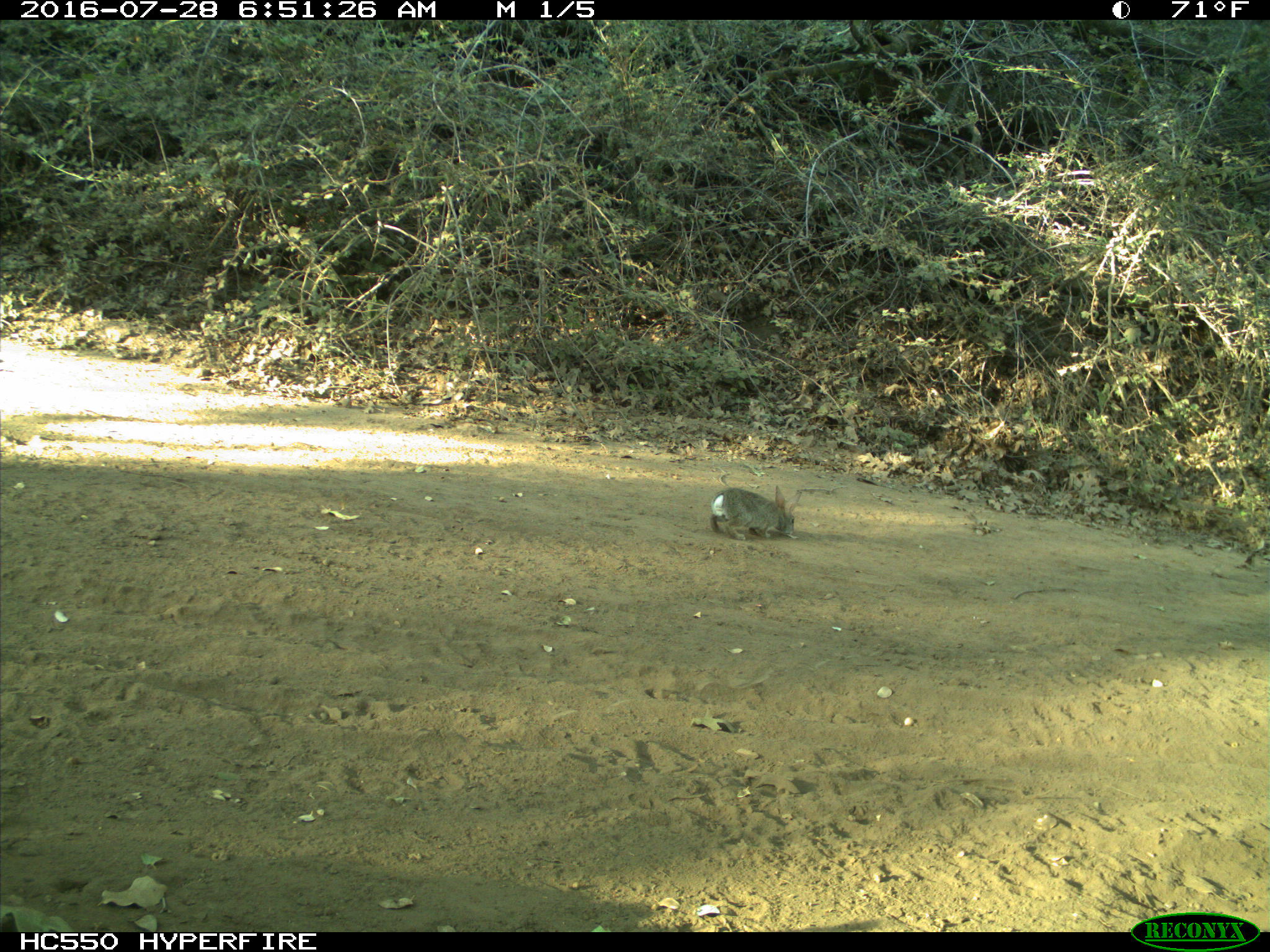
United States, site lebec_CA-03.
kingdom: Animalia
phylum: Chordata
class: Mammalia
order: Lagomorpha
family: Leporidae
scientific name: Leporidae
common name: rabbits and hares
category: unidentified rabbit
Unidentified rabbit (rabbits and hares) (Leporidae).